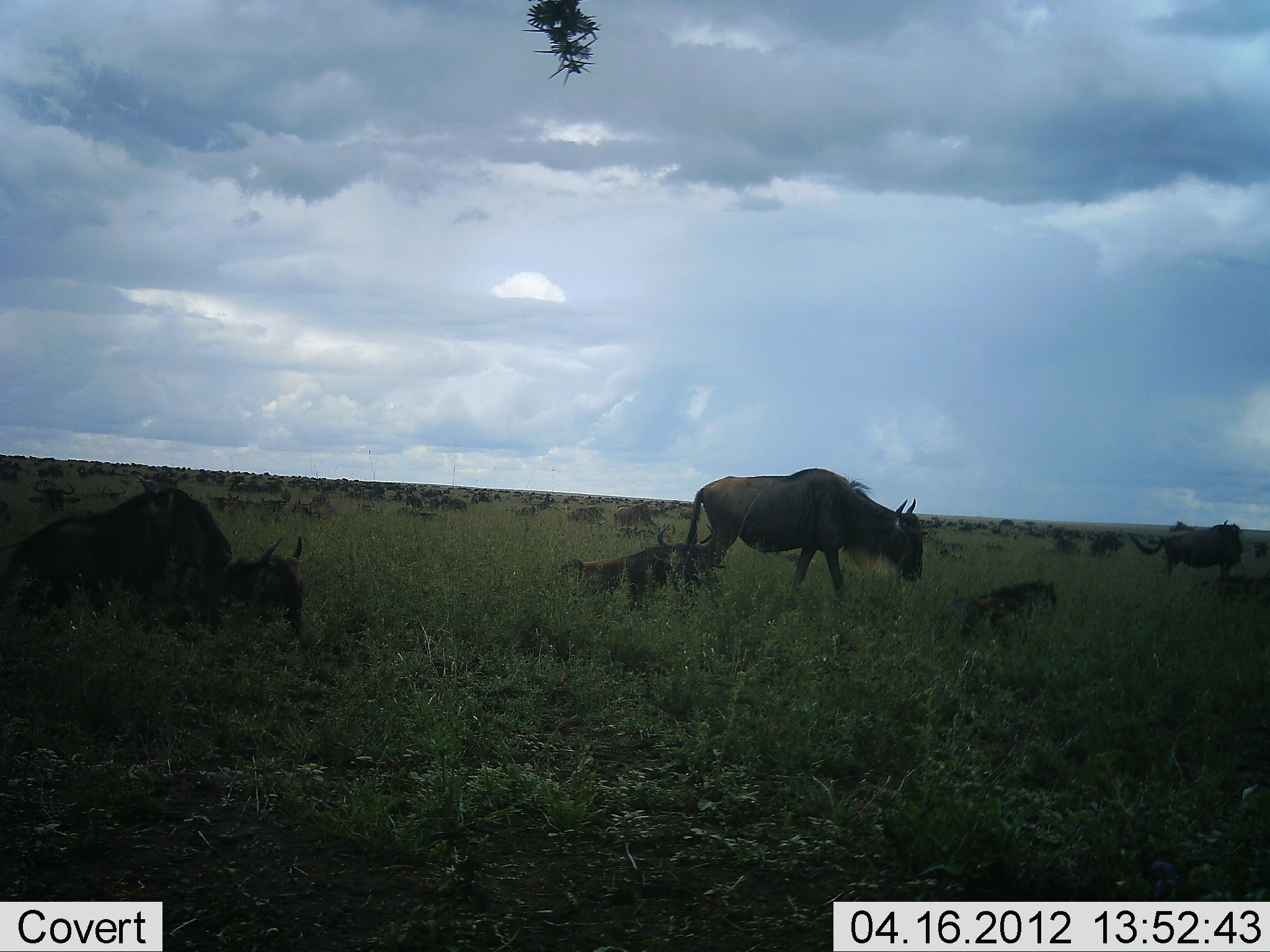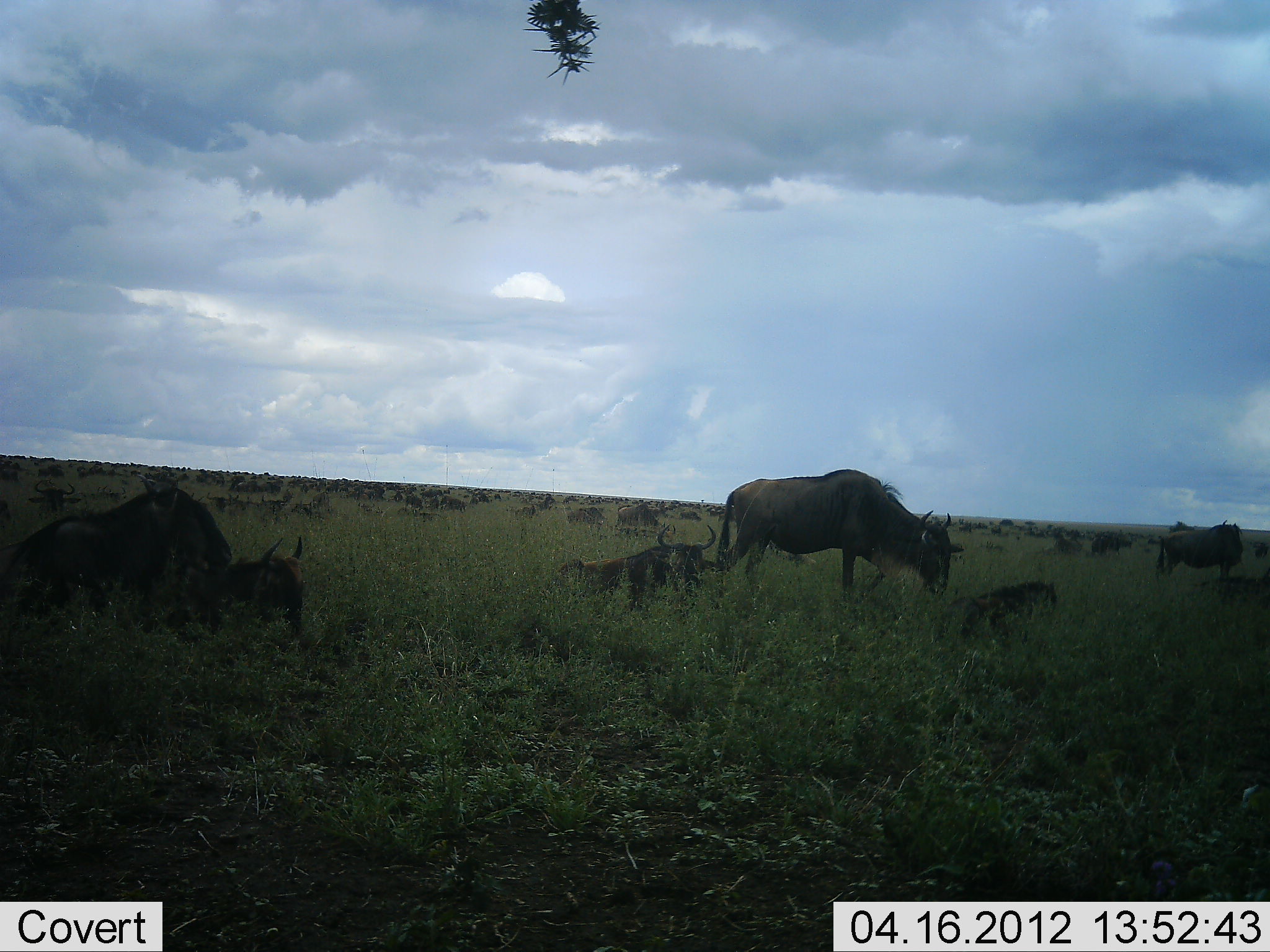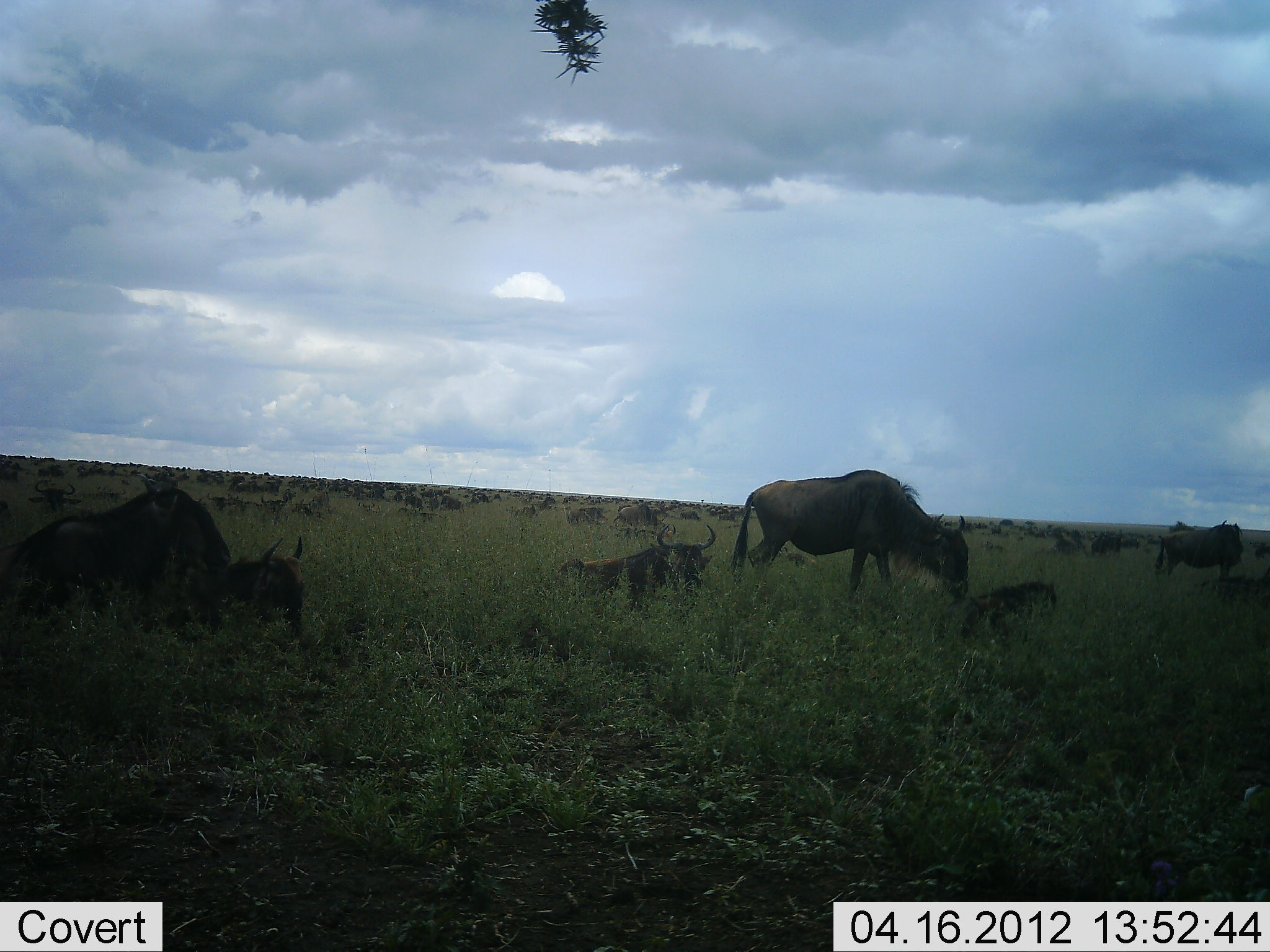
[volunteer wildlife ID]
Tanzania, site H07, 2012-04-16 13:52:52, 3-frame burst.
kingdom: Animalia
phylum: Chordata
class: Mammalia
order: Artiodactyla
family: Bovidae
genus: Connochaetes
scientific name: Connochaetes taurinus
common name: blue wildebeest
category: wildebeest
Wildebeest (blue wildebeest) (Connochaetes taurinus), count 11-50. Behavior (volunteer vote fractions): standing 75%, resting 94%, moving 39%, interacting 3%. Young present (vote fraction): 28%. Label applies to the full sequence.